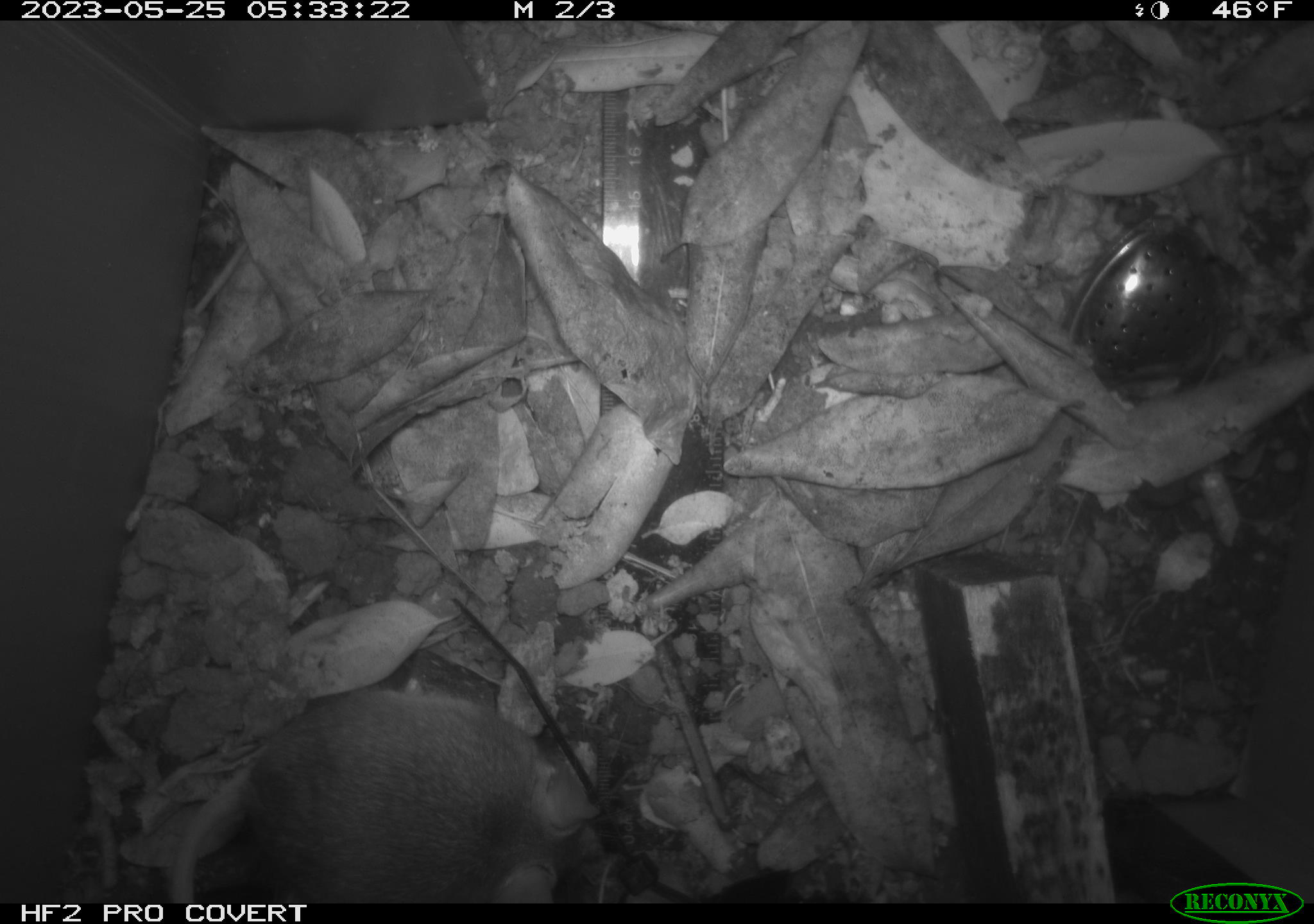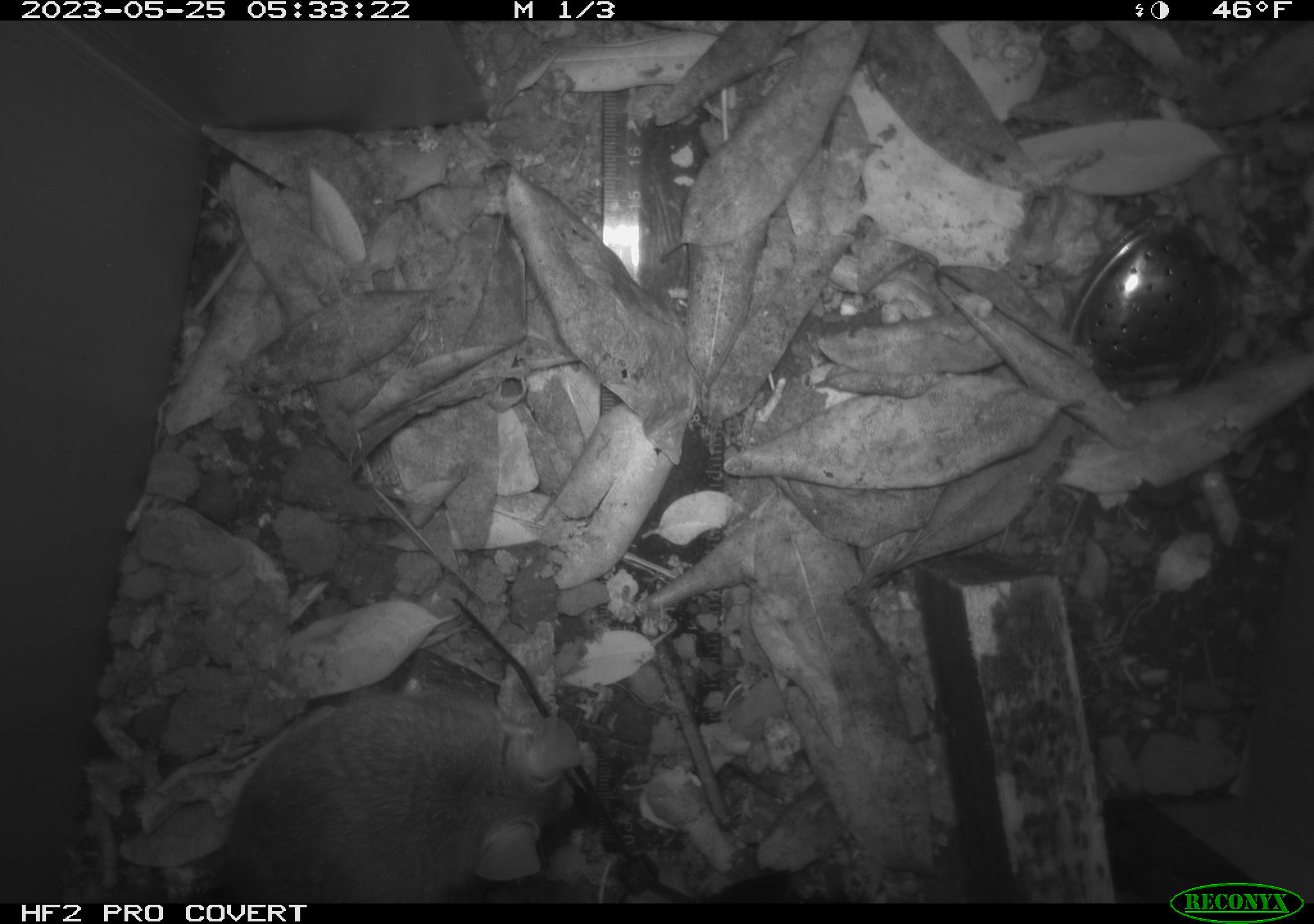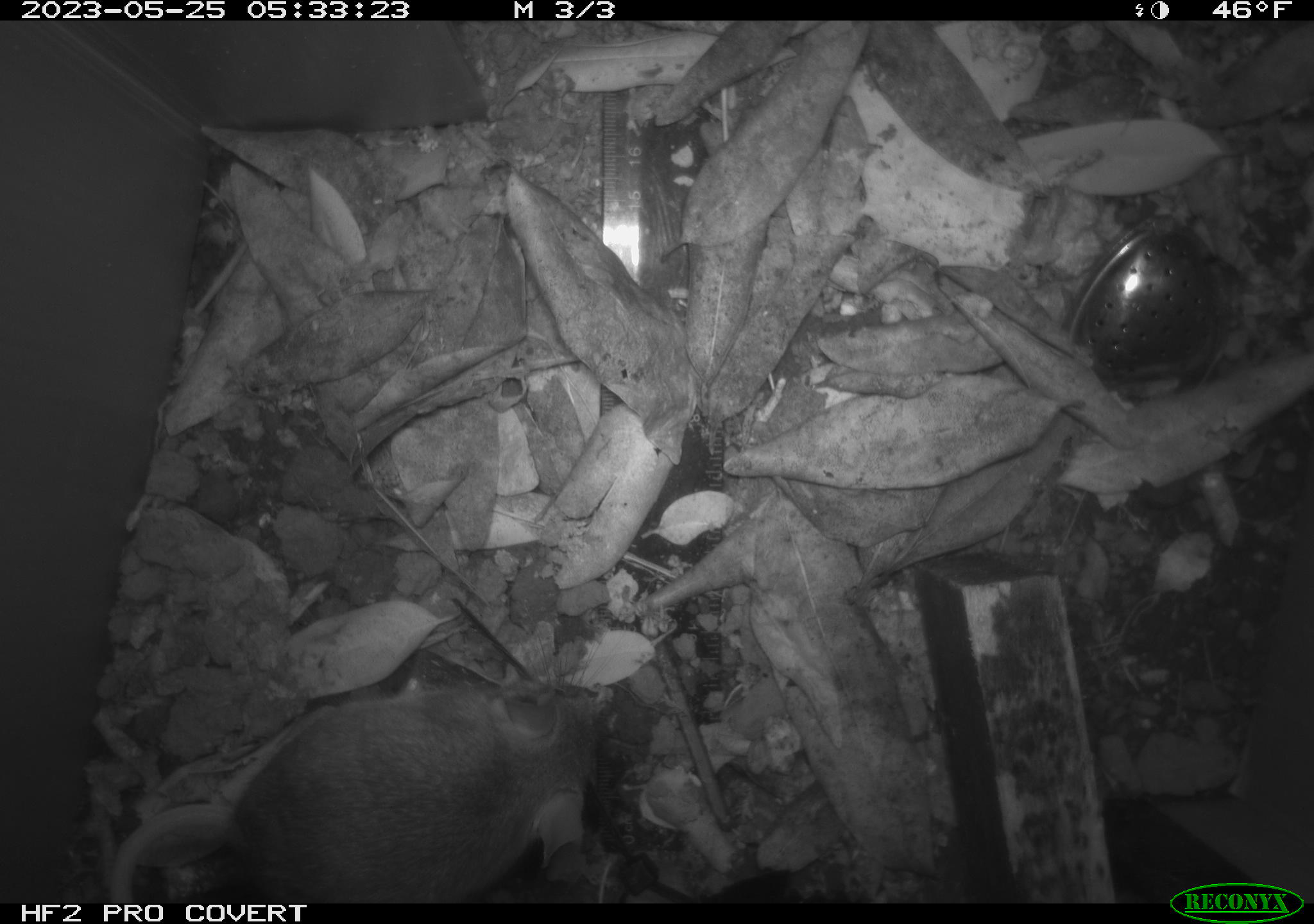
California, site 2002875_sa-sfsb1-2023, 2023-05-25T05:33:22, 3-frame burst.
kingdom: Animalia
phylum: Chordata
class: Mammalia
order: Rodentia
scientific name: Rodentia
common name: mouse species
Mouse species (Rodentia).